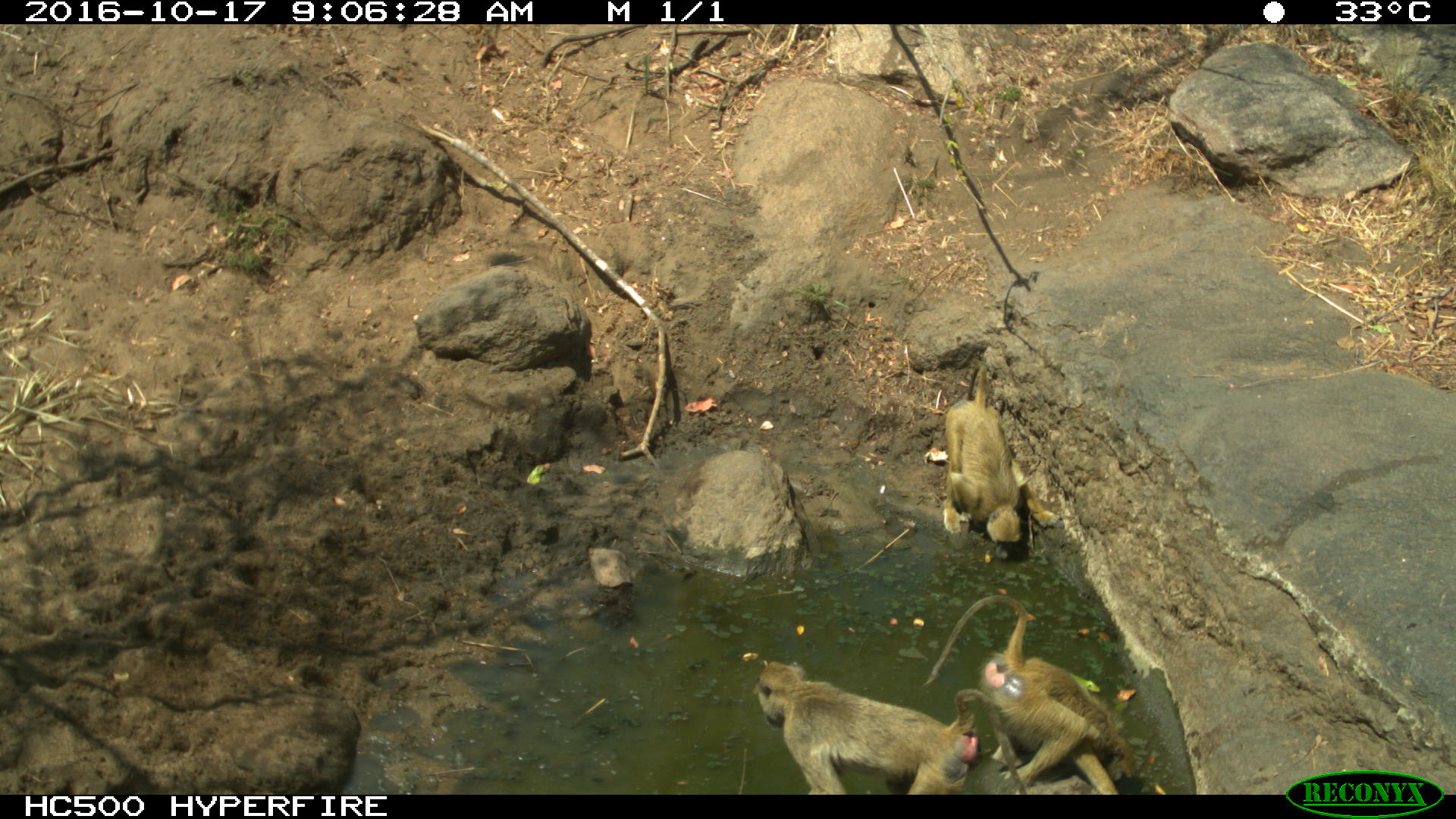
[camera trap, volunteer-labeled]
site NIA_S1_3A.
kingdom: Animalia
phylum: Chordata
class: Mammalia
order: Primates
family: Cercopithecidae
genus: Papio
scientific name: Papio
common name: baboon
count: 3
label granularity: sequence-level